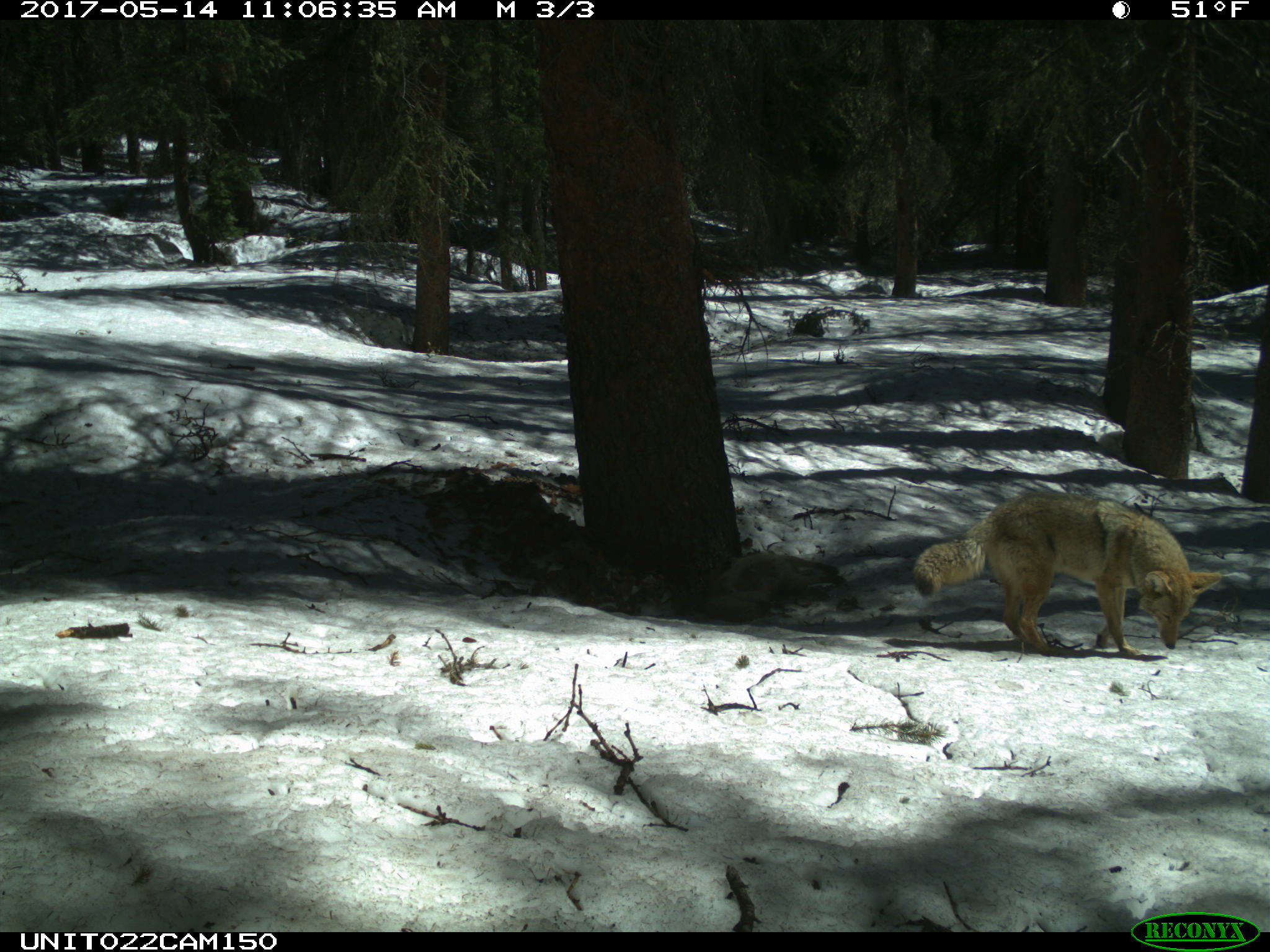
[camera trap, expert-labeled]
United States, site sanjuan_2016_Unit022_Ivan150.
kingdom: Animalia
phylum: Chordata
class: Mammalia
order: Carnivora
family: Canidae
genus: Canis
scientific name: Canis latrans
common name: coyote